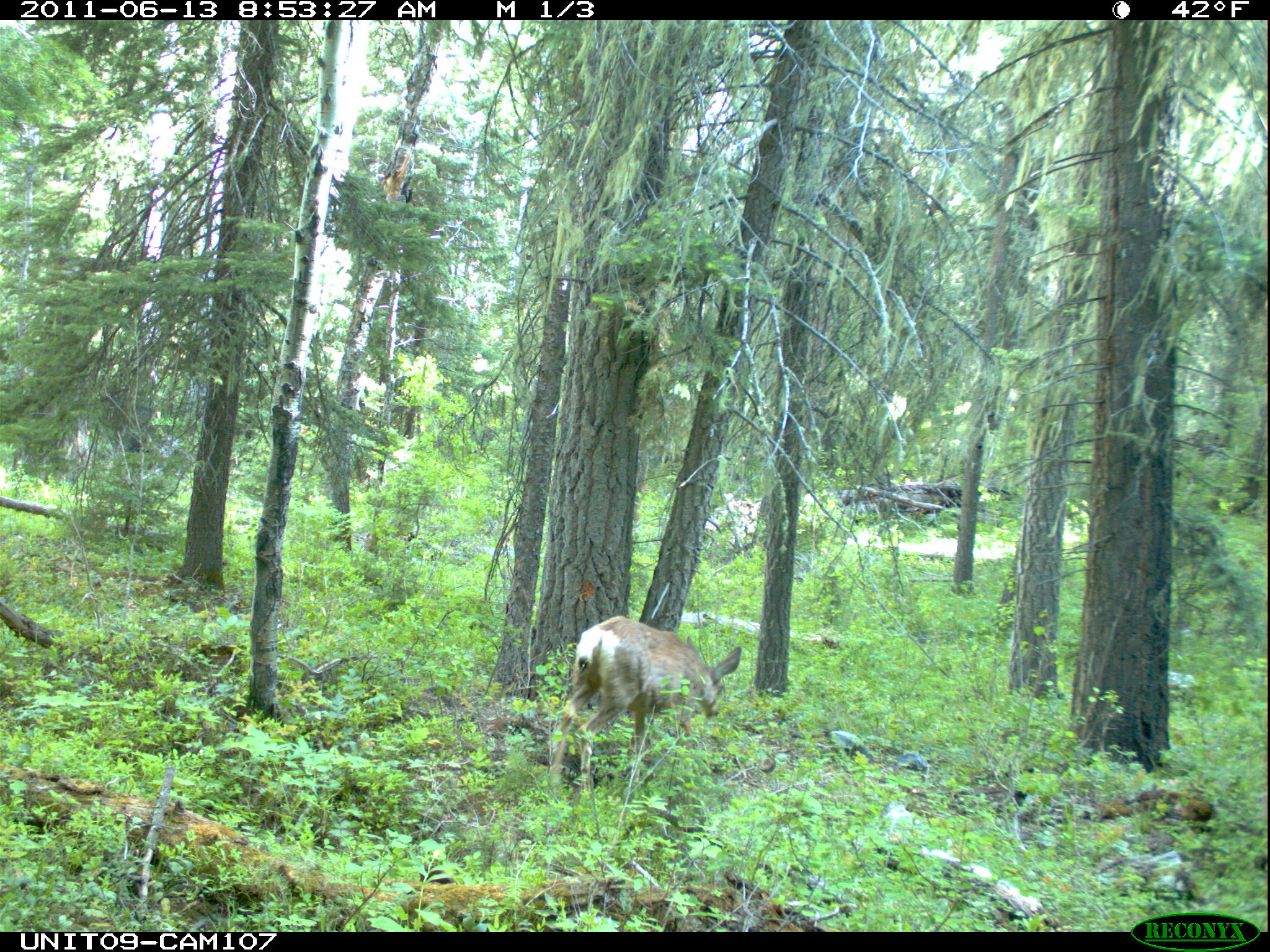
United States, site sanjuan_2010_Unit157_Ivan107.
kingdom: Animalia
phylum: Chordata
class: Mammalia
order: Artiodactyla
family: Cervidae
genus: Odocoileus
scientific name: Odocoileus hemionus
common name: mule deer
Odocoileus hemionus (mule deer).